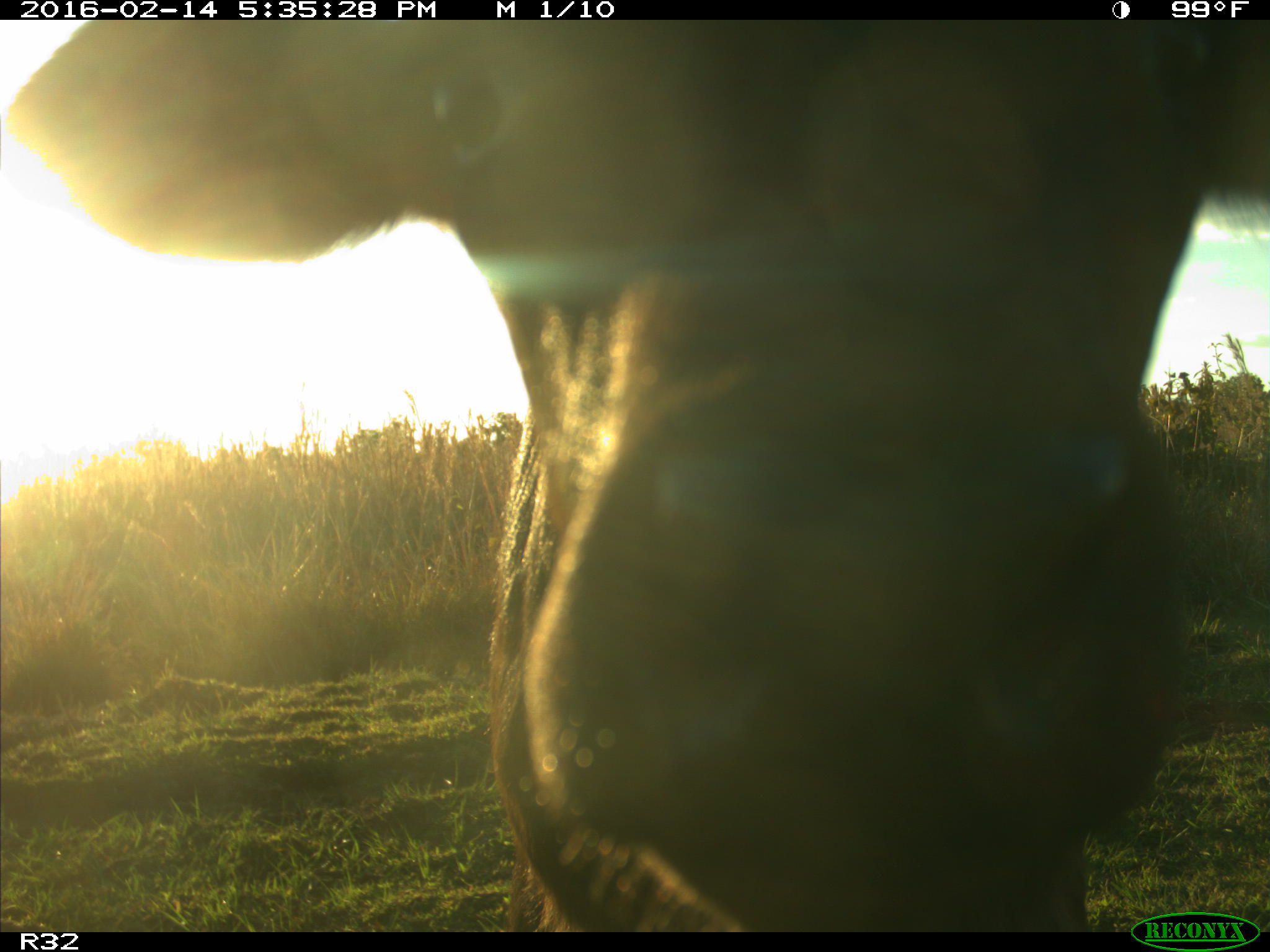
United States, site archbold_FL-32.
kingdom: Animalia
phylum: Chordata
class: Mammalia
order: Artiodactyla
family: Bovidae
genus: Bos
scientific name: Bos taurus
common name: domestic cow